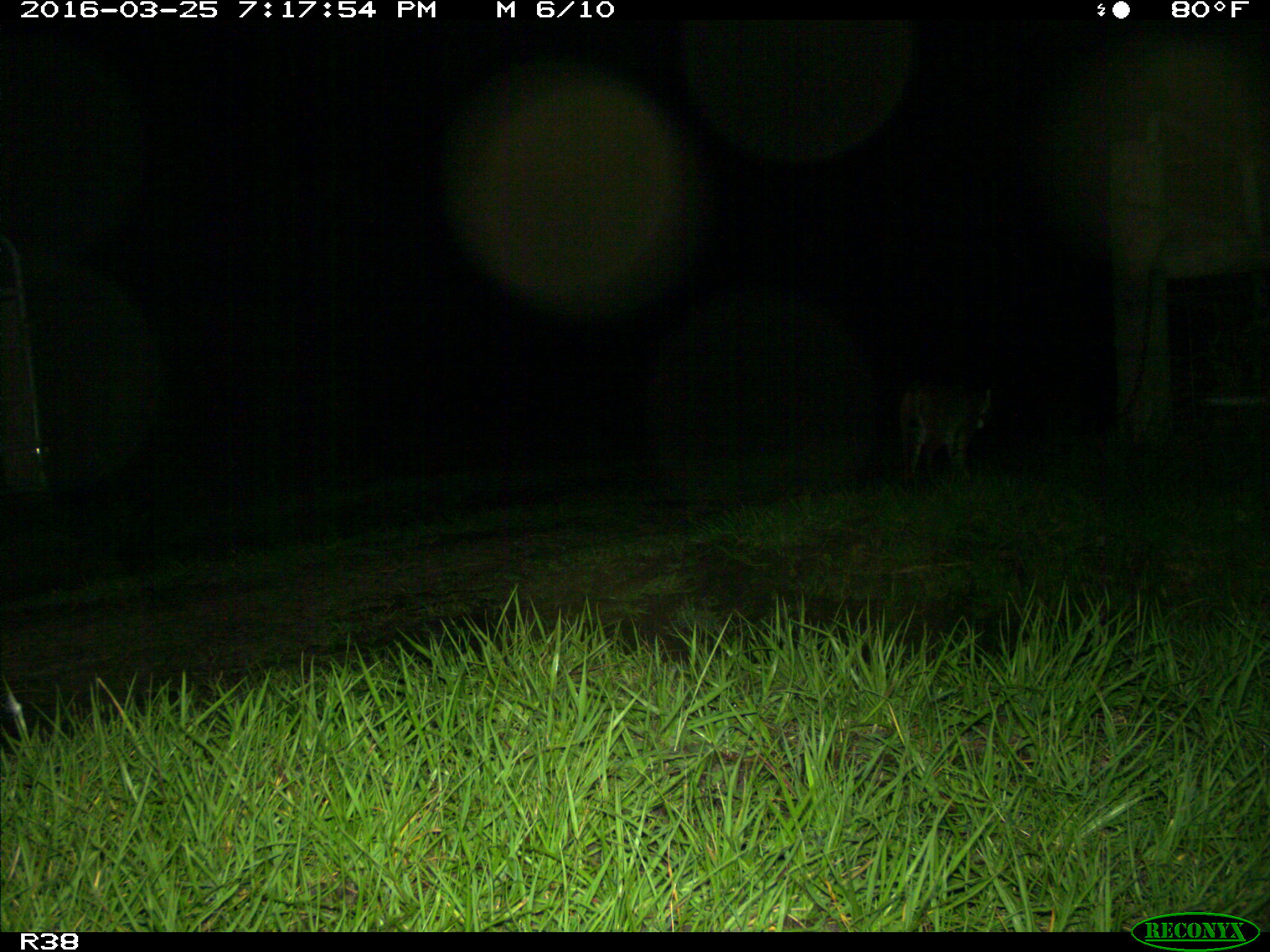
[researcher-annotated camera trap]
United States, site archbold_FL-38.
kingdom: Animalia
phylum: Chordata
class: Mammalia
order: Carnivora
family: Felidae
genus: Lynx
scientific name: Lynx rufus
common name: bobcat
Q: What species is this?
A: Lynx rufus (bobcat).